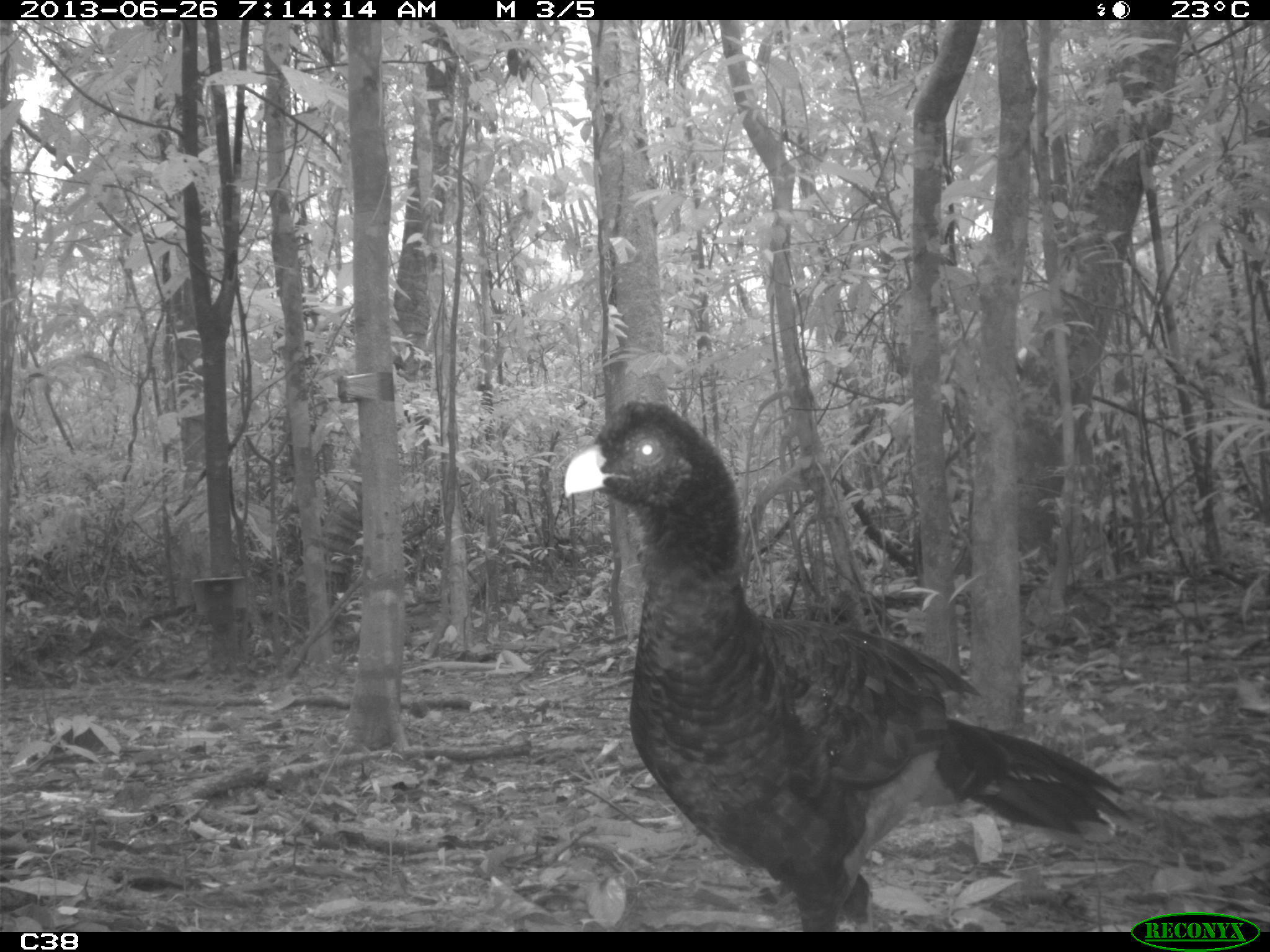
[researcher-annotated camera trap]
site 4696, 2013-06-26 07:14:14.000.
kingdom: Animalia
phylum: Chordata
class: Aves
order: Galliformes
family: Cracidae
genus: Mitu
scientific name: Mitu tomentosum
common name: crestless curassow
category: mitu tomentosa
Mitu tomentosa (crestless curassow) (Mitu tomentosum), count 2, age adult.